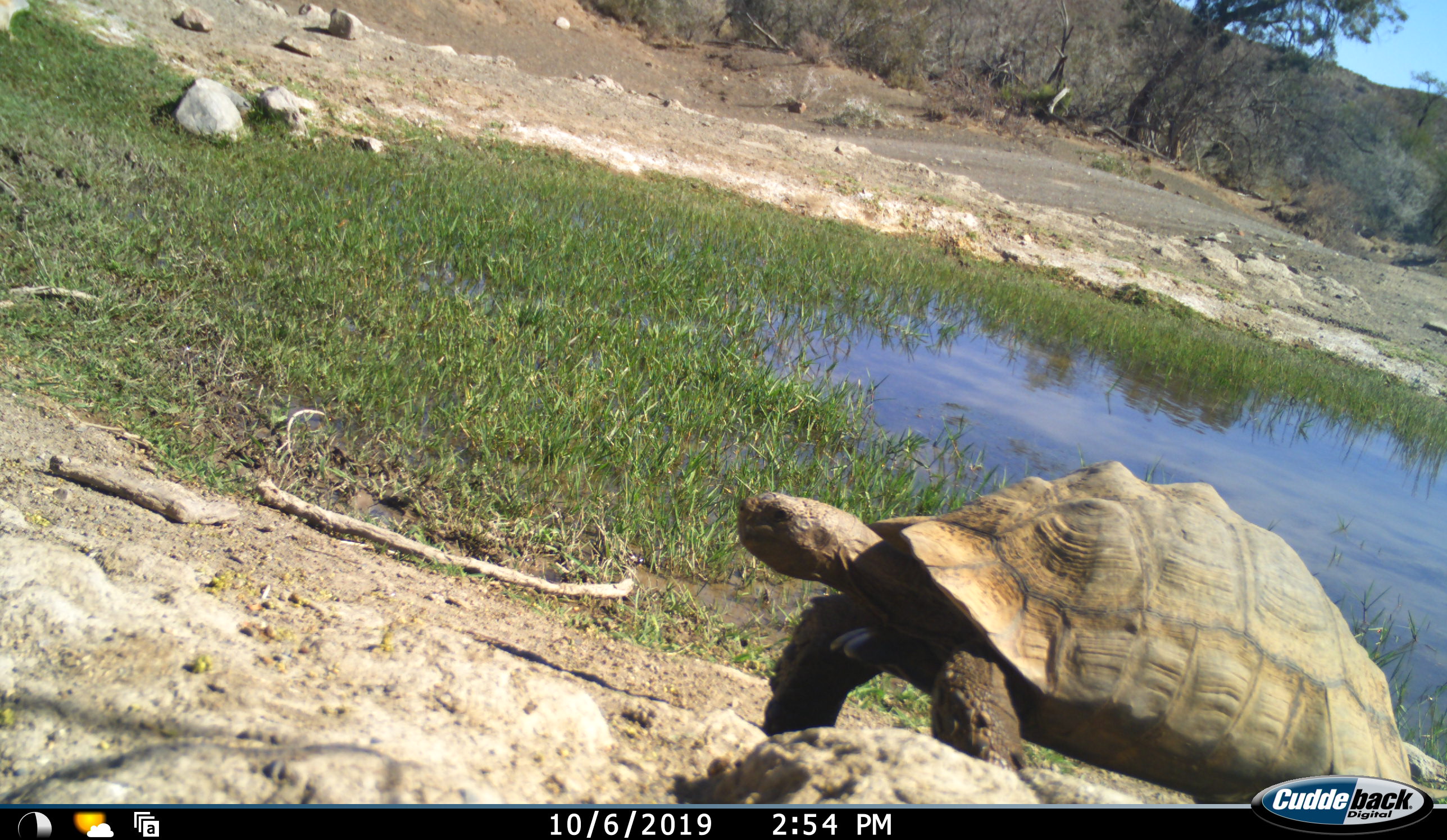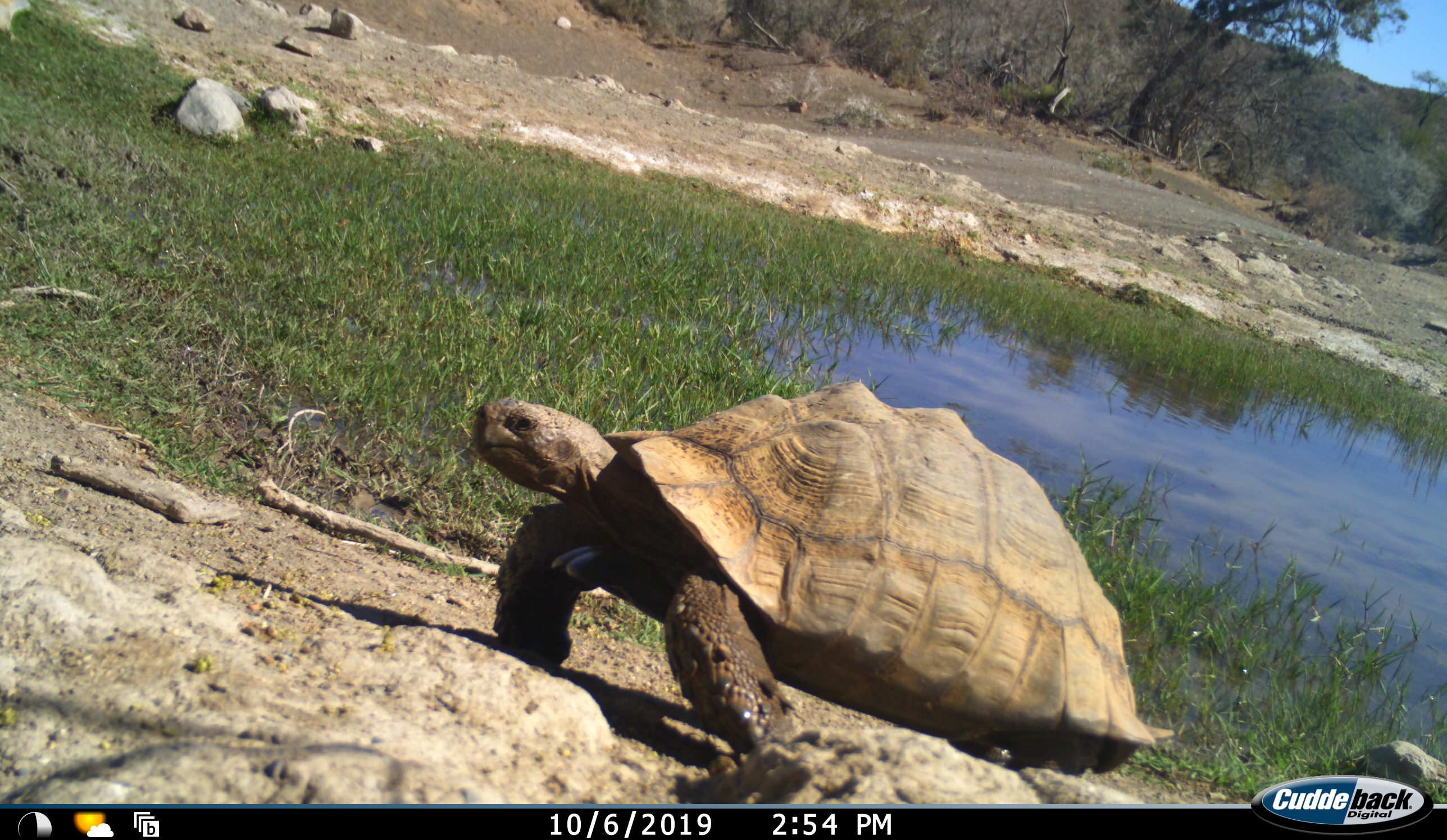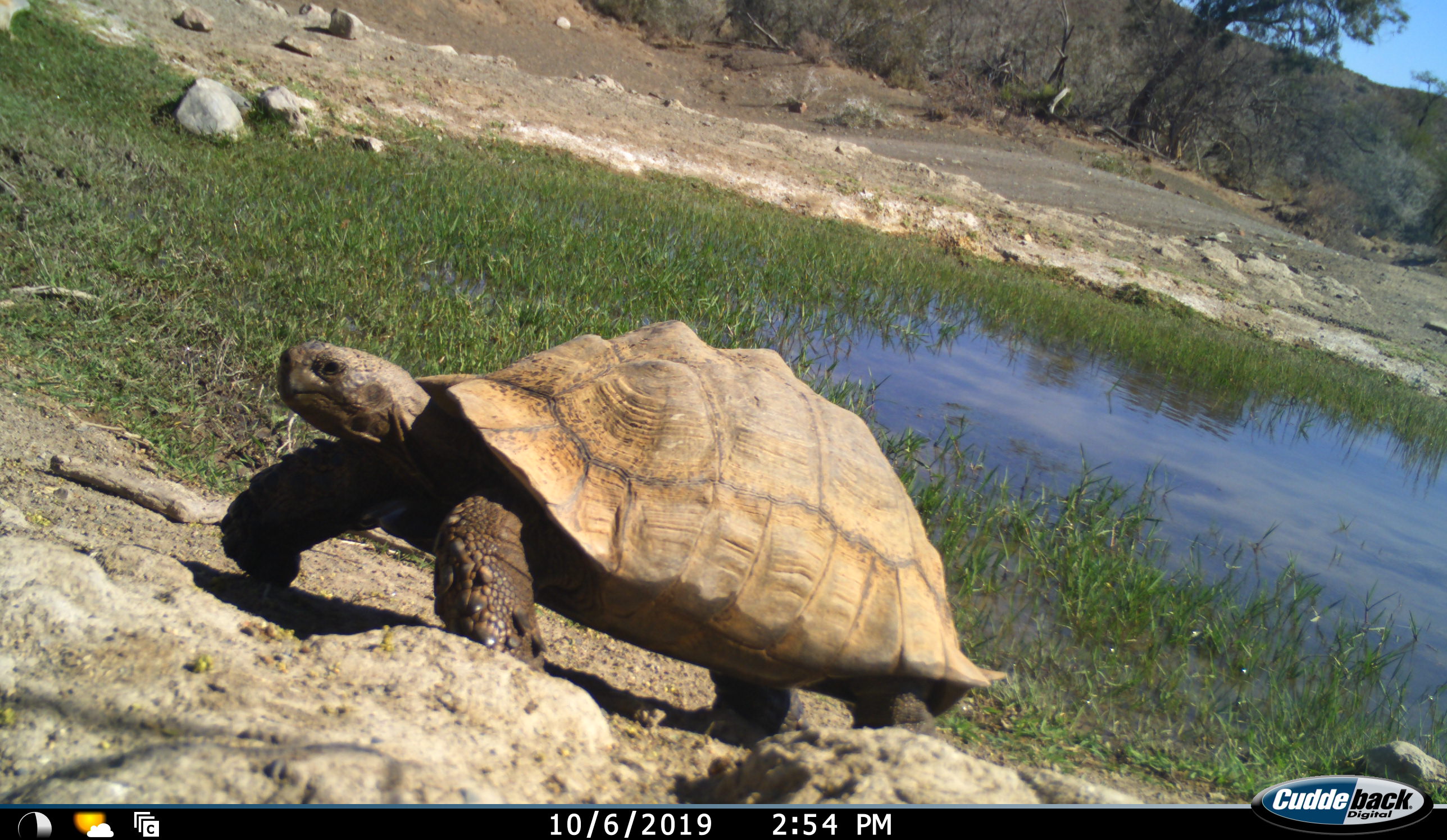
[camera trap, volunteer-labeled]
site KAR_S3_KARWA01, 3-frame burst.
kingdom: Animalia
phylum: Chordata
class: Reptilia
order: Testudines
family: Testudinidae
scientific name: Testudinidae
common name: tortoise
Tortoise (Testudinidae), count 1. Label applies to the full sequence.